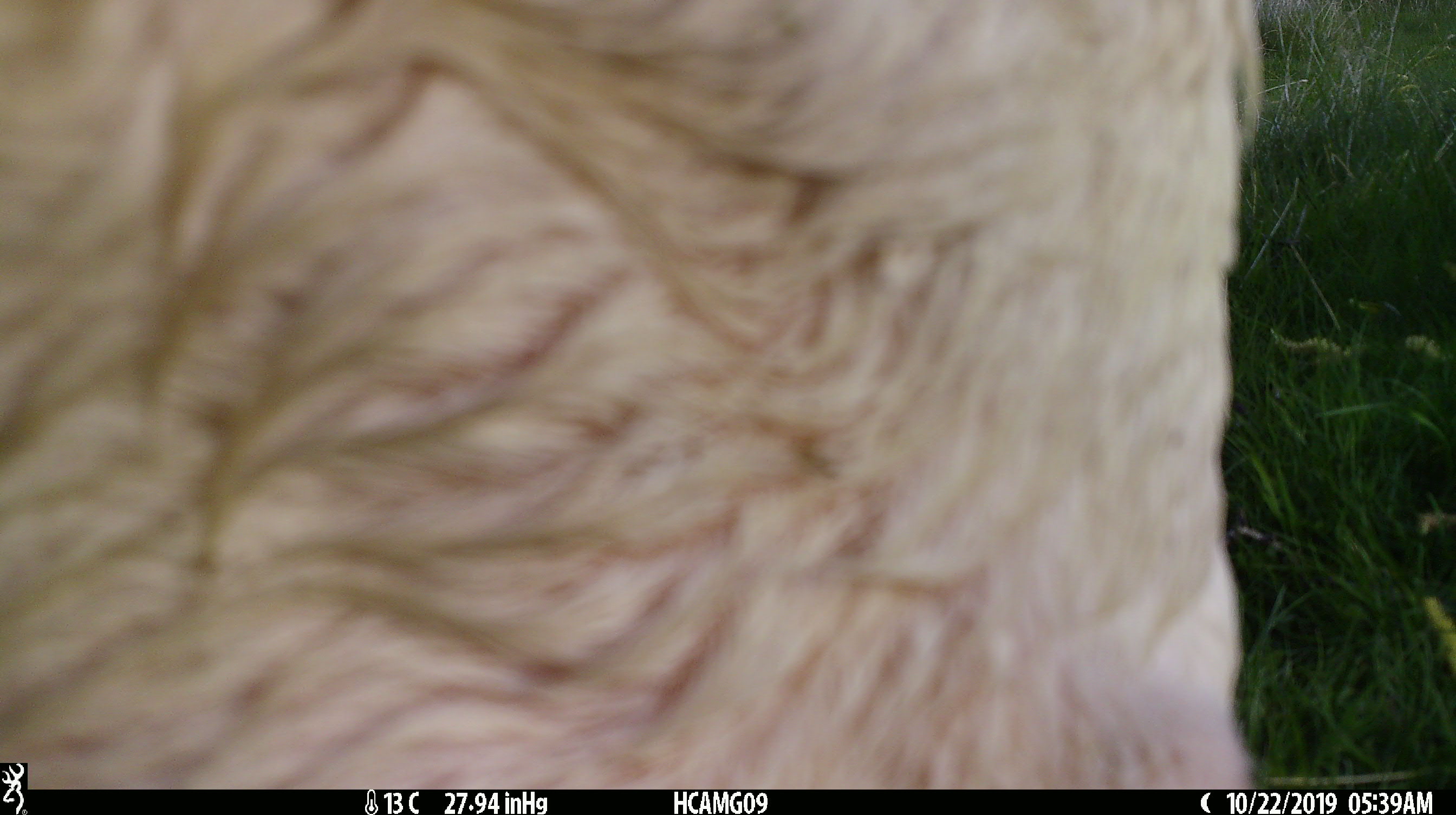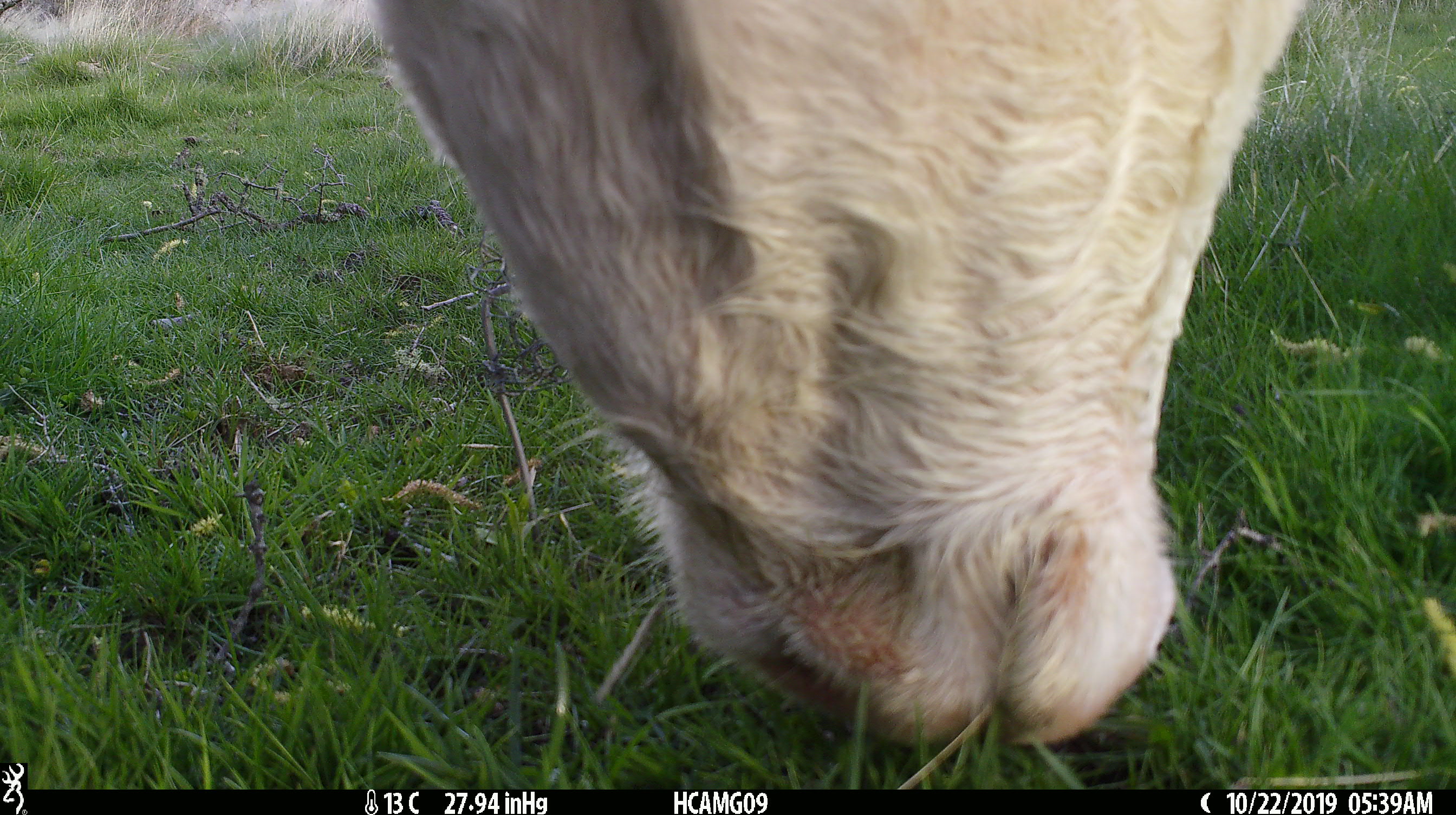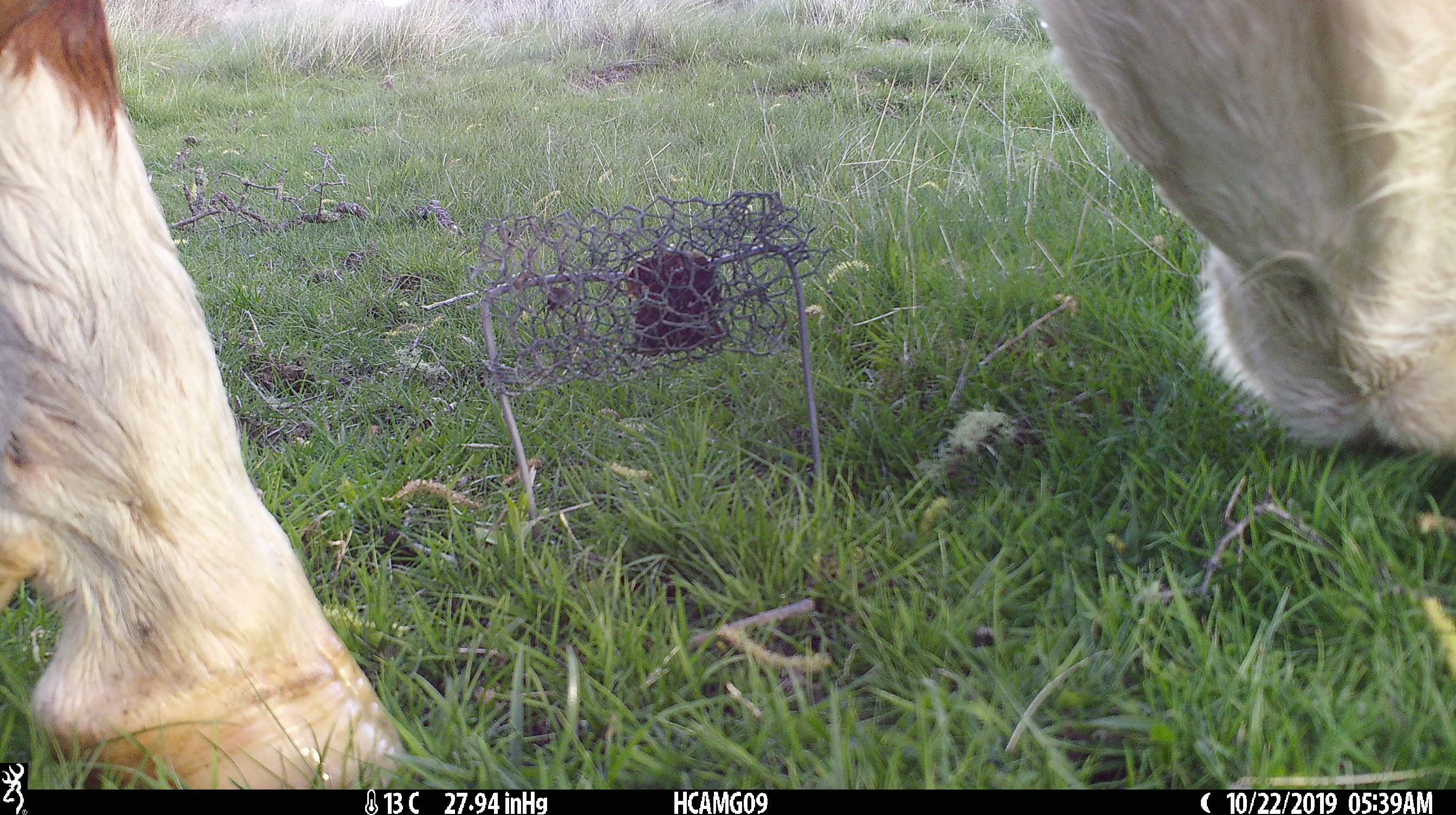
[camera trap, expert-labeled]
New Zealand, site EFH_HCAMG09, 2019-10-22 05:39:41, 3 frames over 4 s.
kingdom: Animalia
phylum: Chordata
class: Mammalia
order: Artiodactyla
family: Bovidae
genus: Bos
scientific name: Bos taurus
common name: domestic cow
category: cow